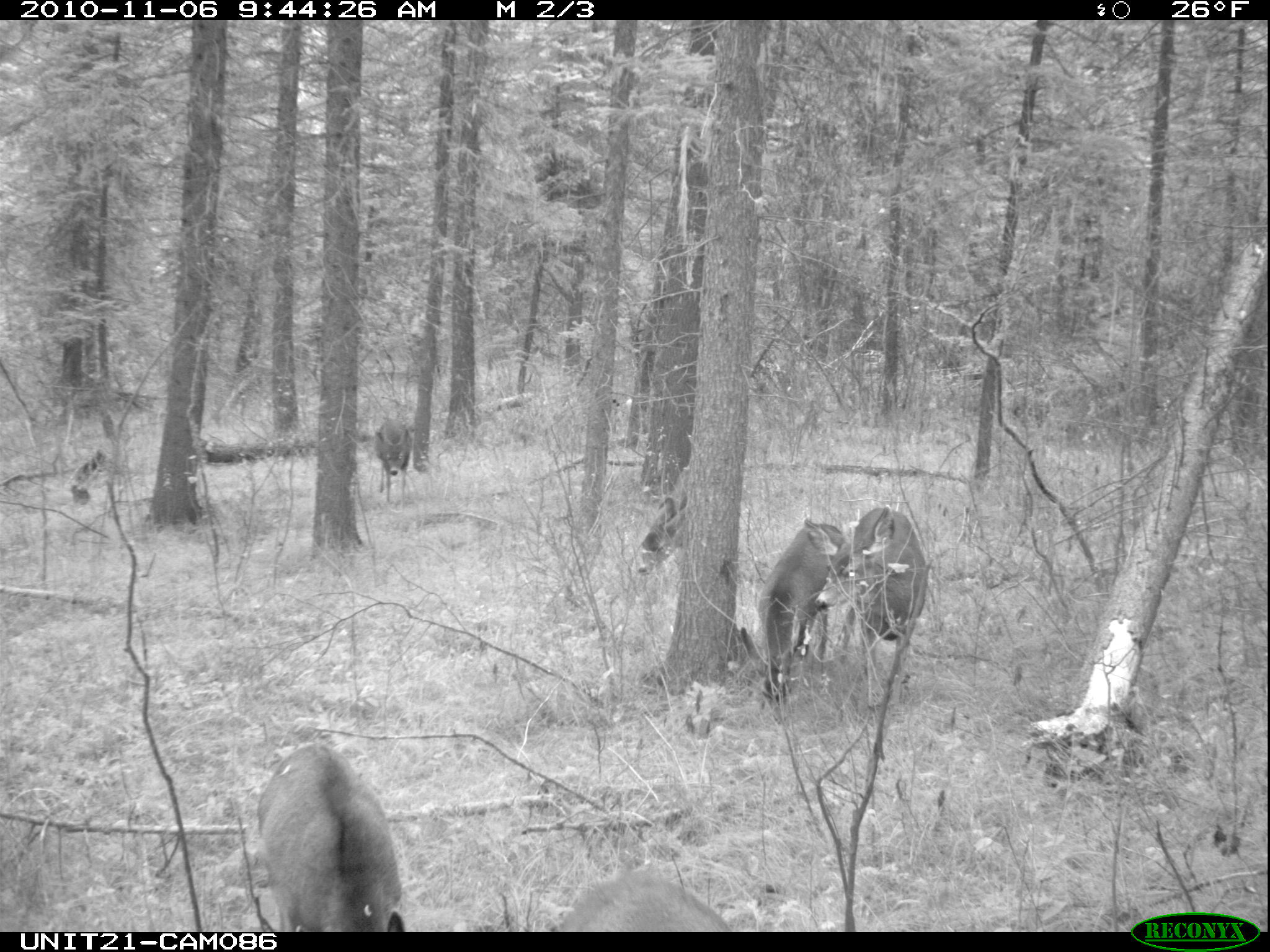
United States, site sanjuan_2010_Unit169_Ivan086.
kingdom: Animalia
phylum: Chordata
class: Mammalia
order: Artiodactyla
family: Cervidae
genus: Odocoileus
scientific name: Odocoileus hemionus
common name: mule deer